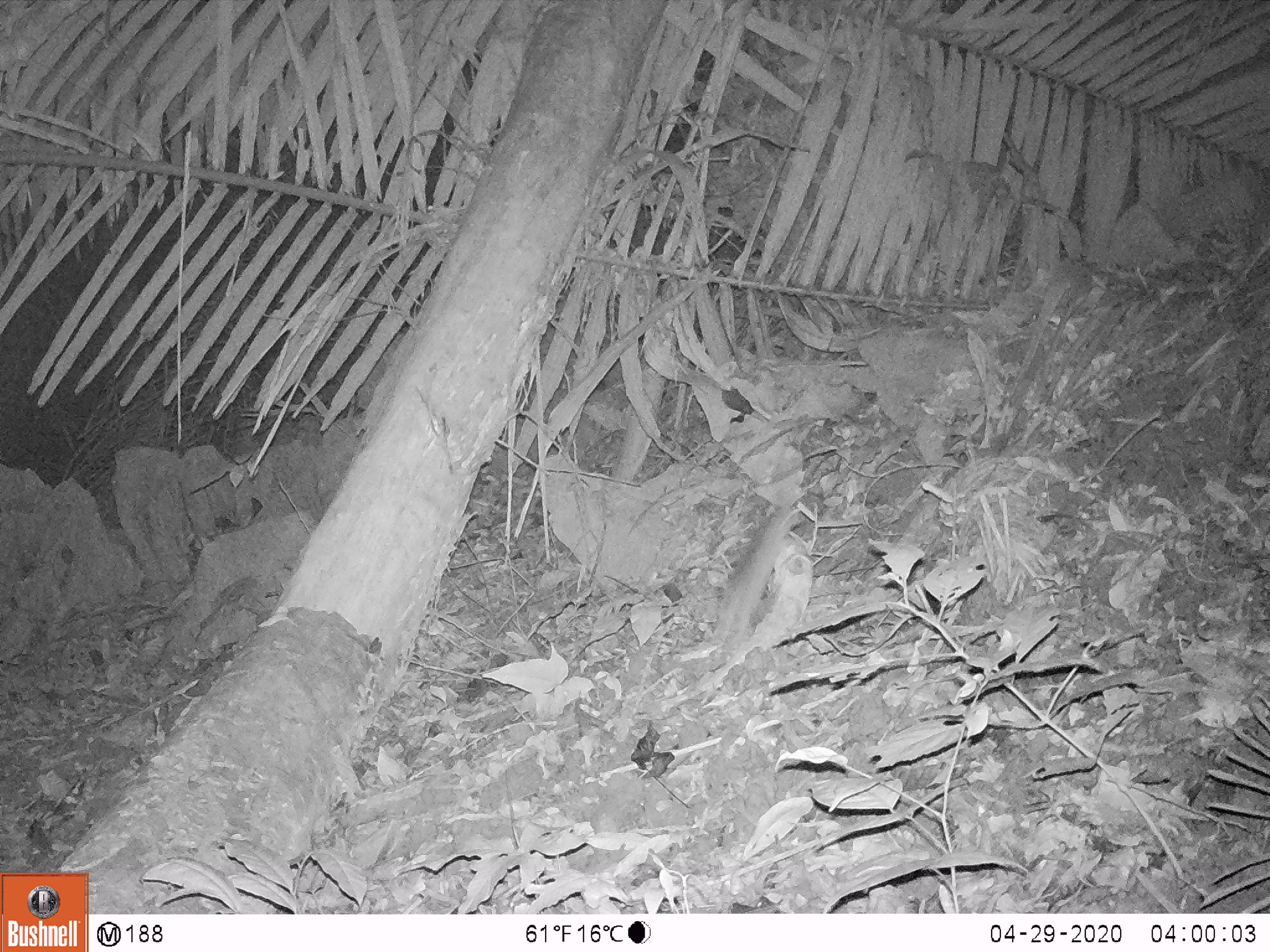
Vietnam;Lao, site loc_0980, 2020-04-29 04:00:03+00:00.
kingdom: Animalia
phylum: Chordata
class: Mammalia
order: Rodentia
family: Muridae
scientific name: Muridae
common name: old-world mice and rats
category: unidentified murid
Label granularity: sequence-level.